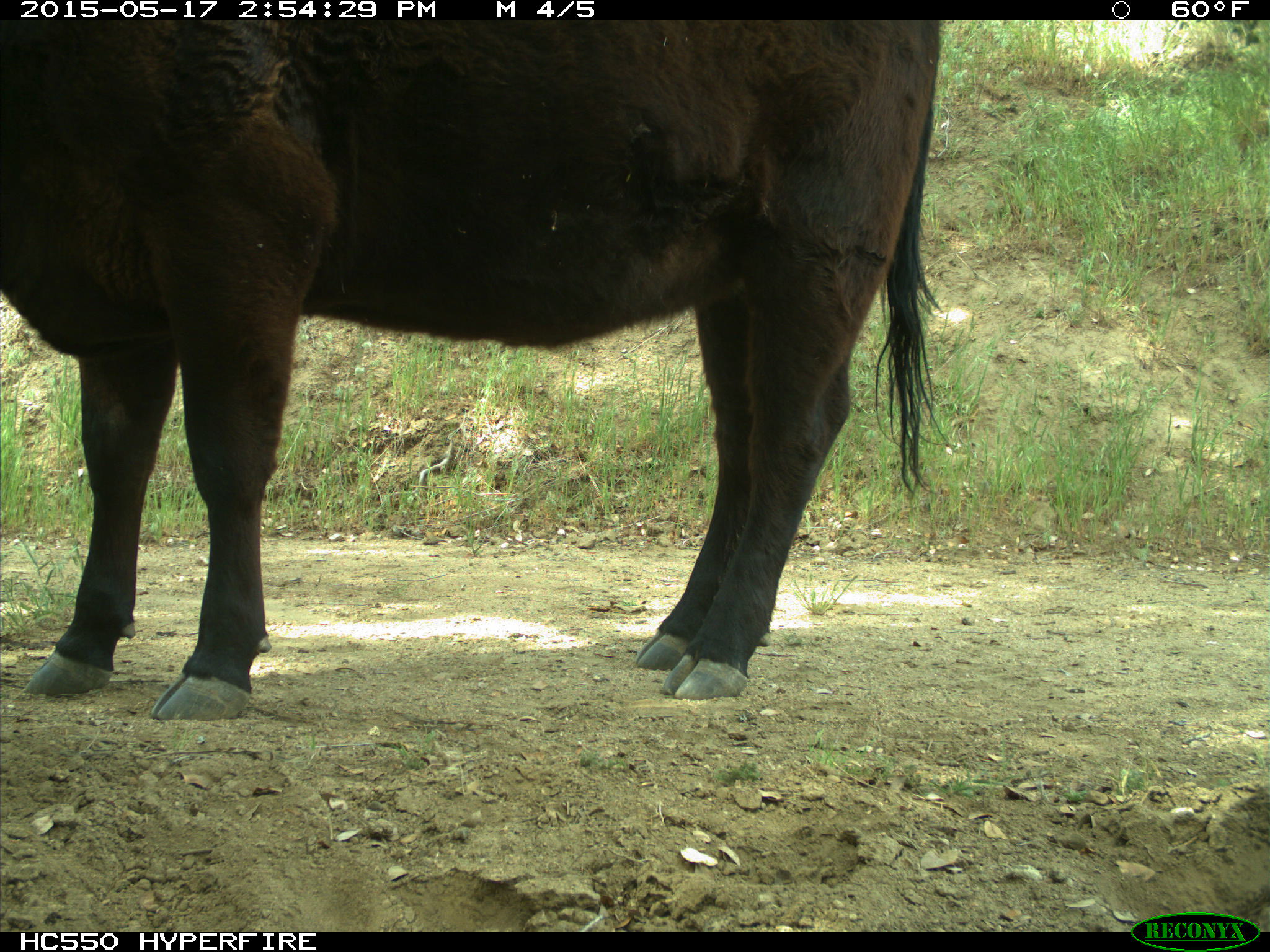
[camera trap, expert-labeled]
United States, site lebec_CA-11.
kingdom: Animalia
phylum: Chordata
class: Mammalia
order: Artiodactyla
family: Bovidae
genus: Bos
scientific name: Bos taurus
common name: domestic cow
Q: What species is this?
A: Bos taurus (domestic cow).